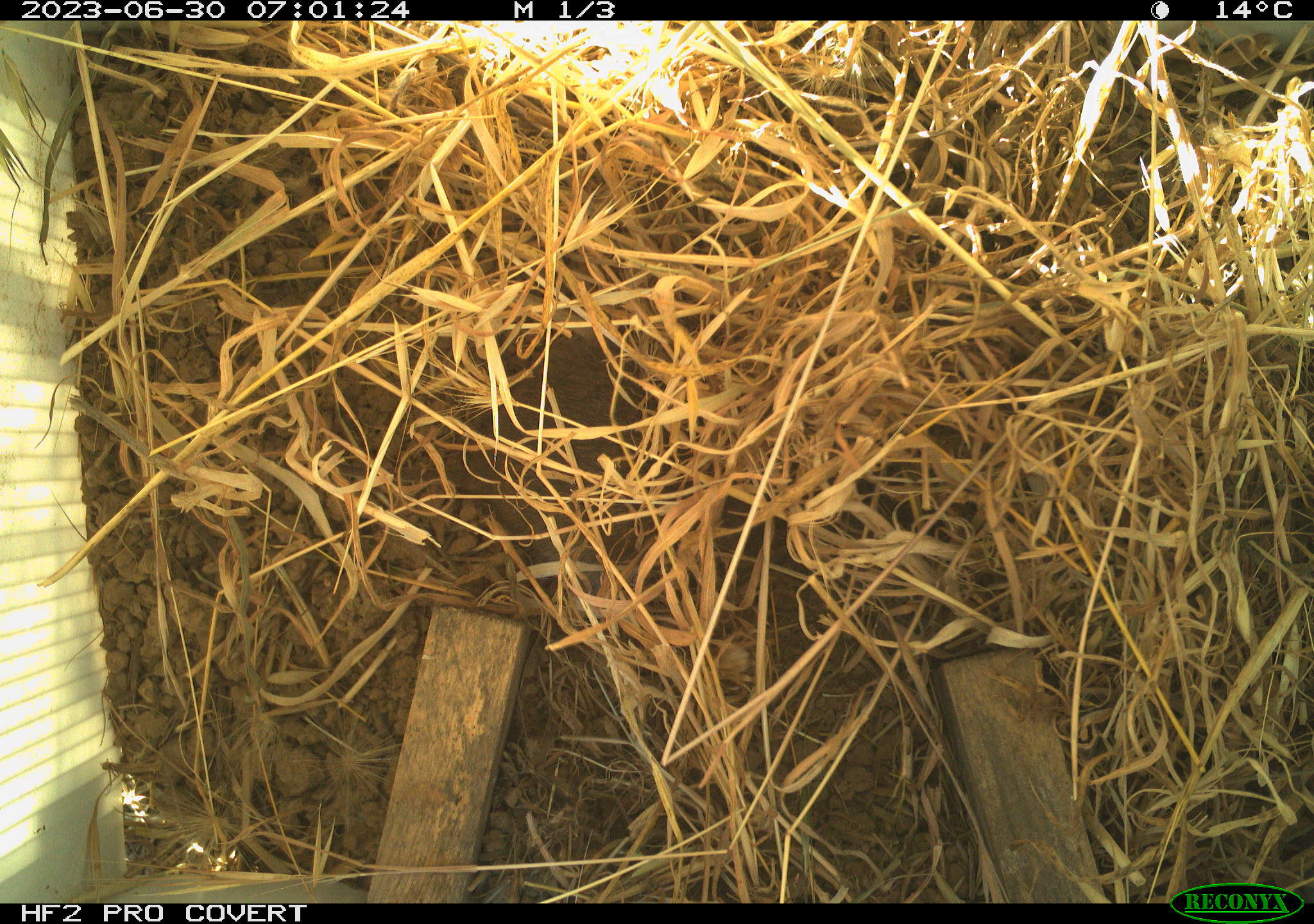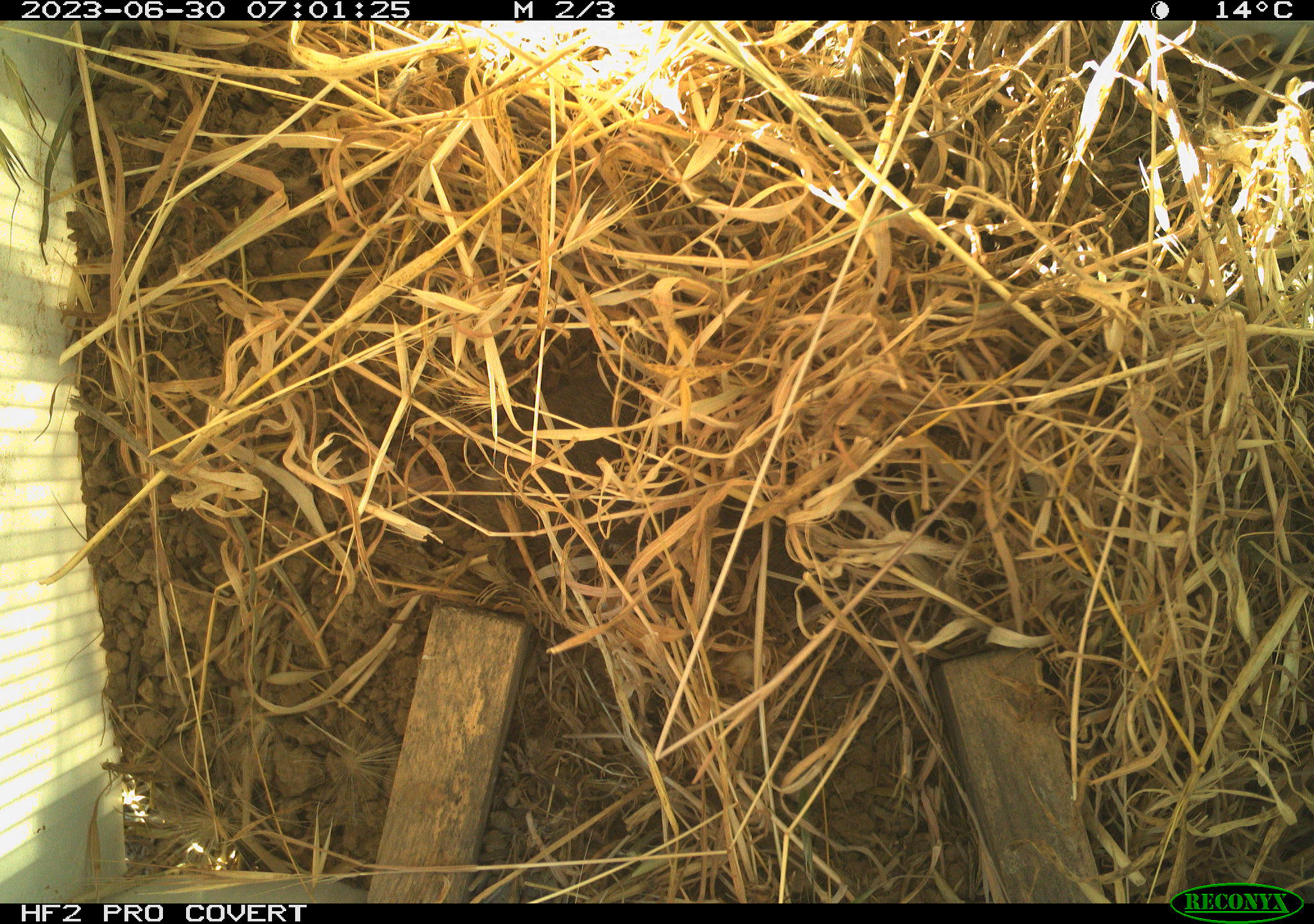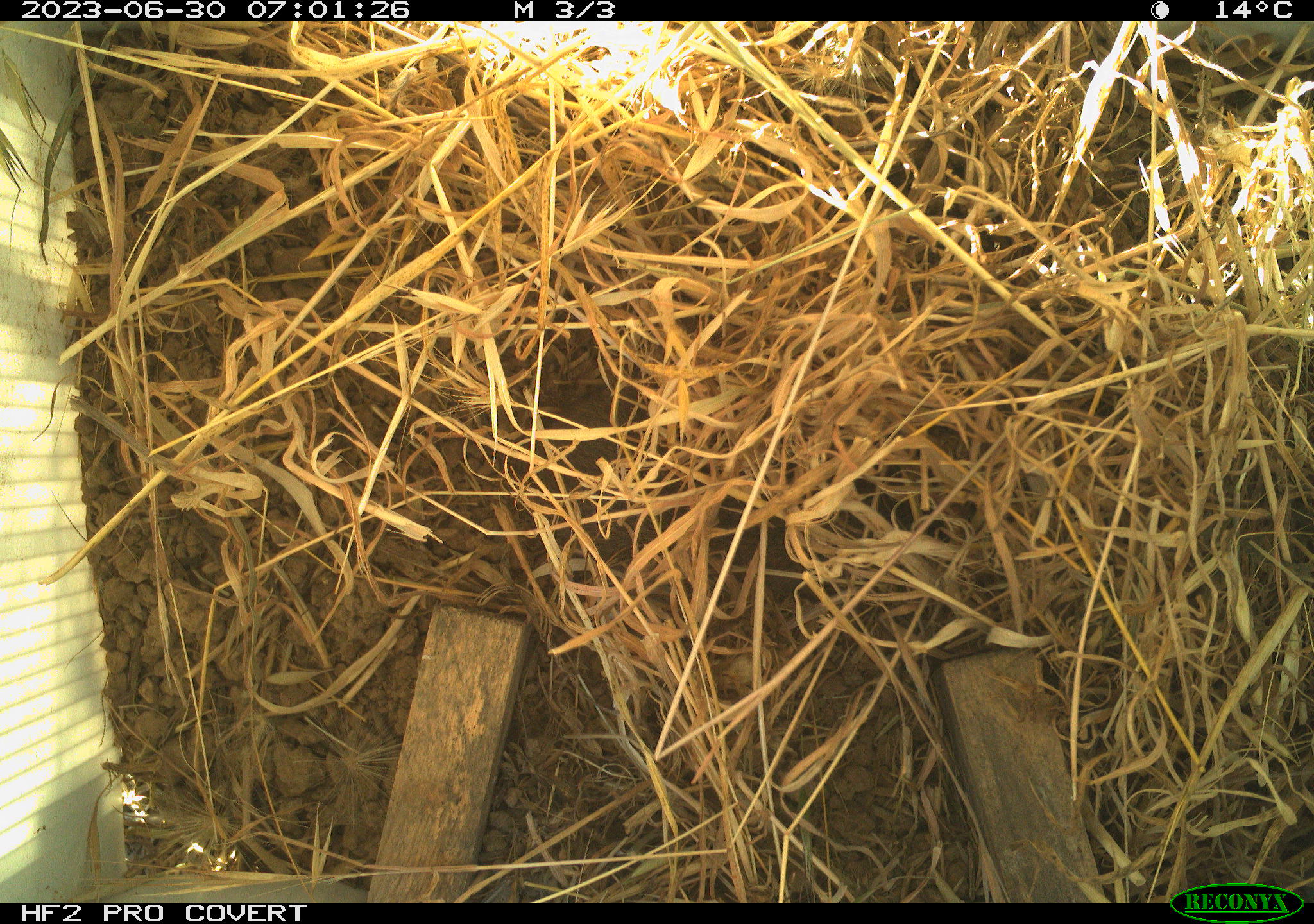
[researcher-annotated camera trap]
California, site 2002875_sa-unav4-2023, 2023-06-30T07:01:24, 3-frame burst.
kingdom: Animalia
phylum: Chordata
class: Mammalia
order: Rodentia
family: Cricetidae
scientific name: Arvicolinae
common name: voles, lemmings, and muskrats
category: arvicolinae subfamily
Arvicolinae subfamily (voles, lemmings, and muskrats) (Arvicolinae).